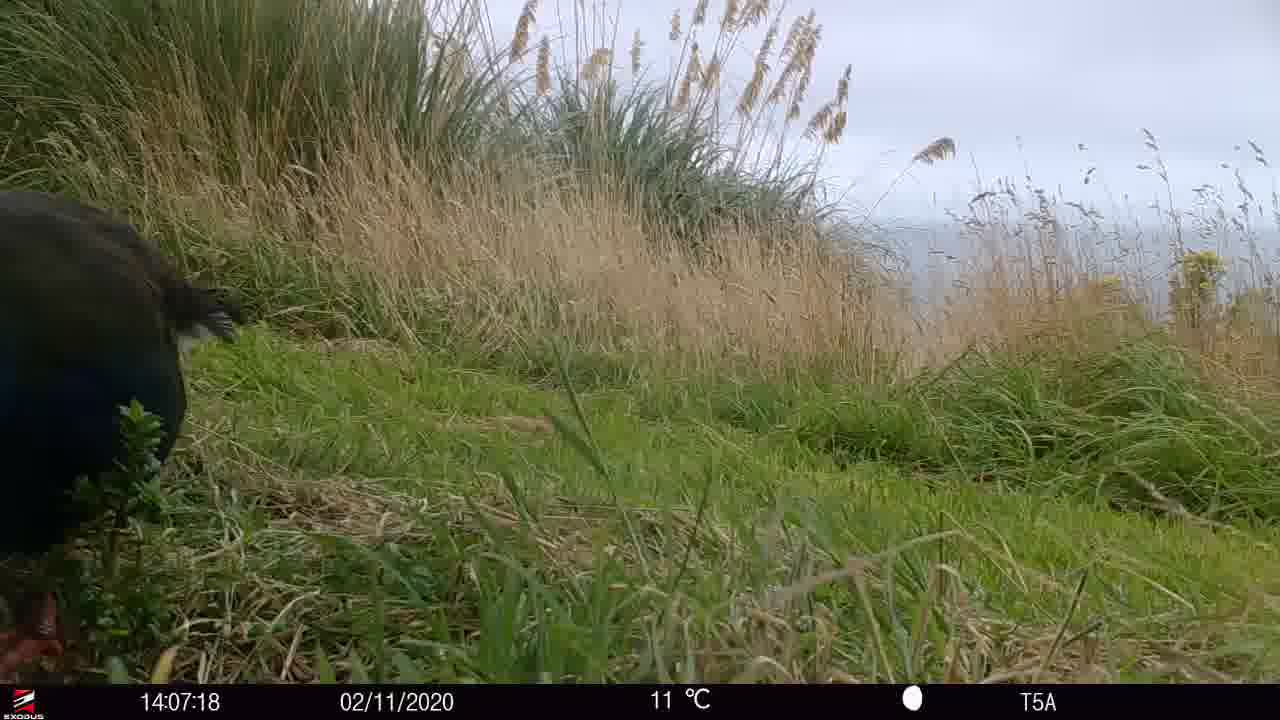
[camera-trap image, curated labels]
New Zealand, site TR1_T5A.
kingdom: Animalia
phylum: Chordata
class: Aves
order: Gruiformes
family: Rallidae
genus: Porphyrio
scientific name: Porphyrio mantelli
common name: takahe